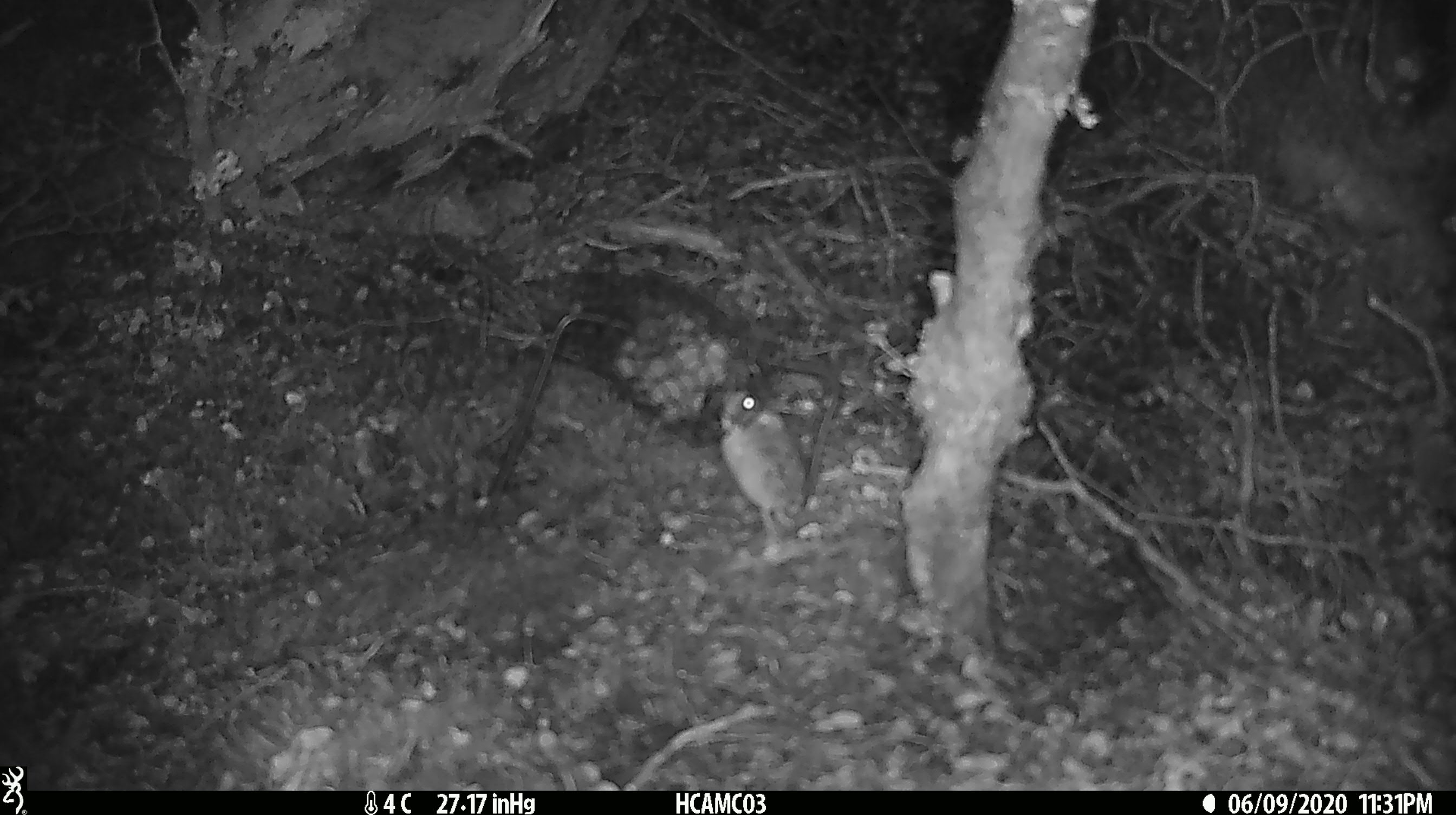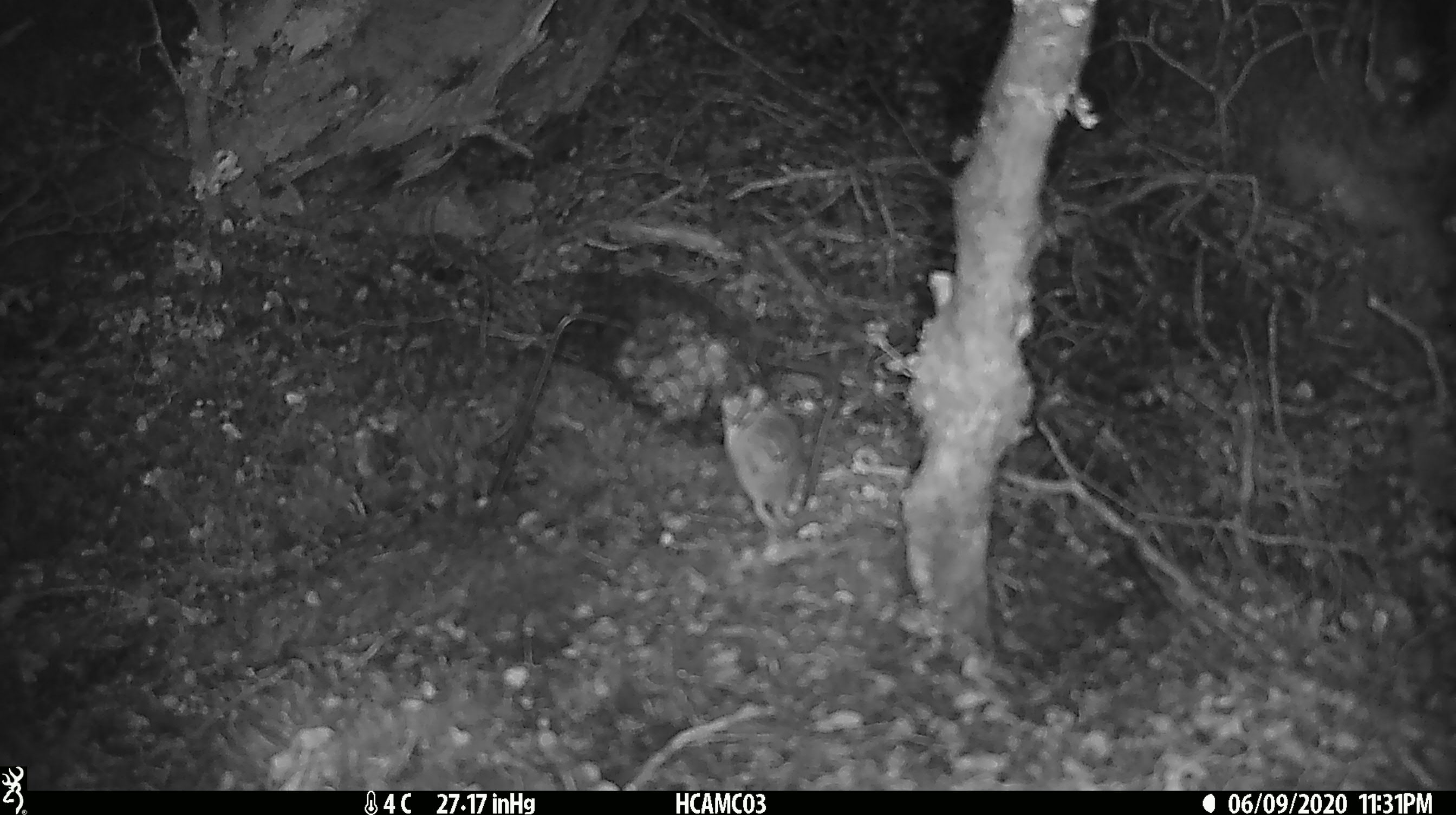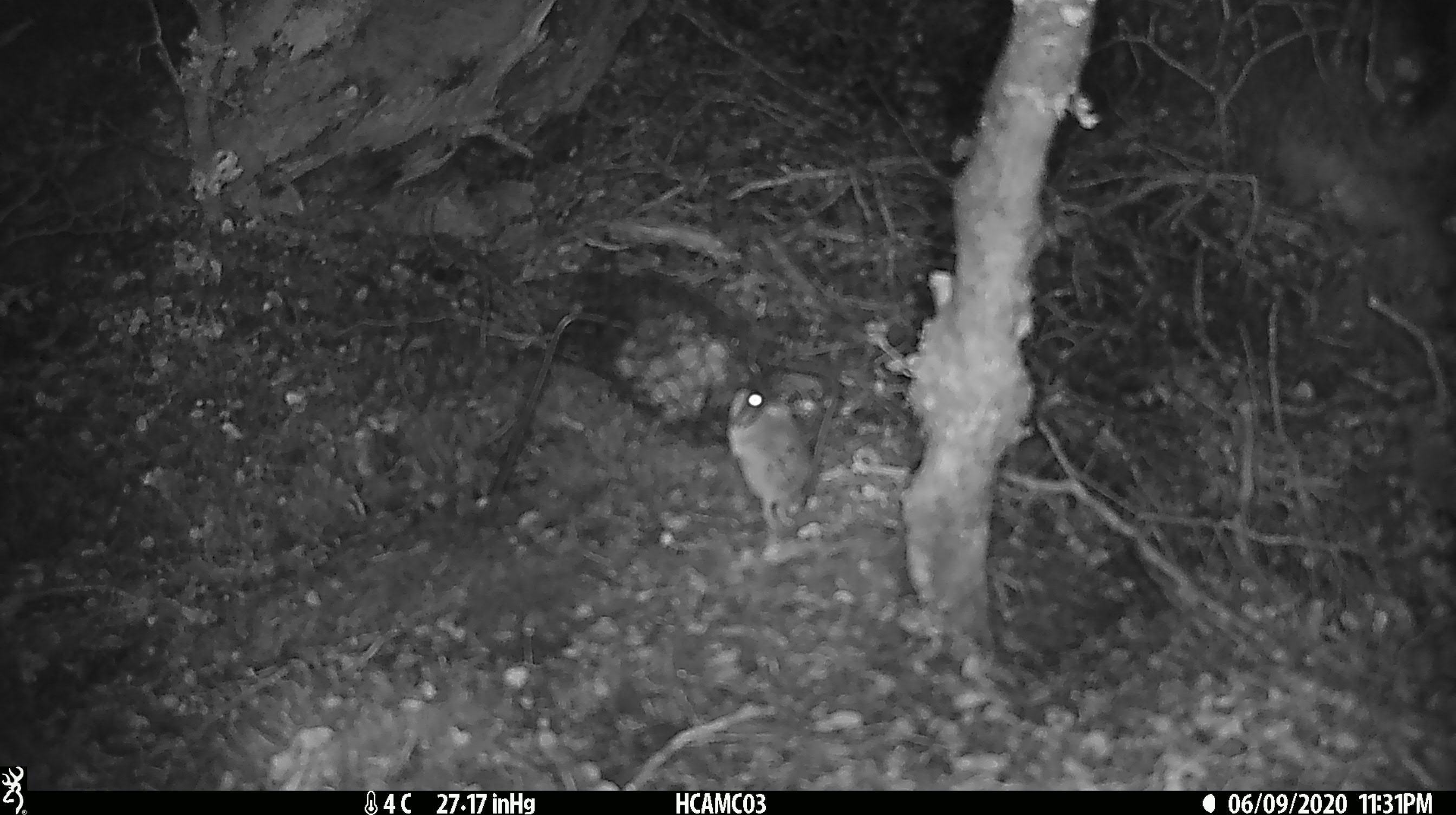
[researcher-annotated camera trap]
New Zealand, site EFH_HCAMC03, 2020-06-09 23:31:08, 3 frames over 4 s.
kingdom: Animalia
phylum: Chordata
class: Mammalia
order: Rodentia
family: Muridae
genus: Mus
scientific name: Mus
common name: mouse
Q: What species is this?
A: Mouse (Mus).